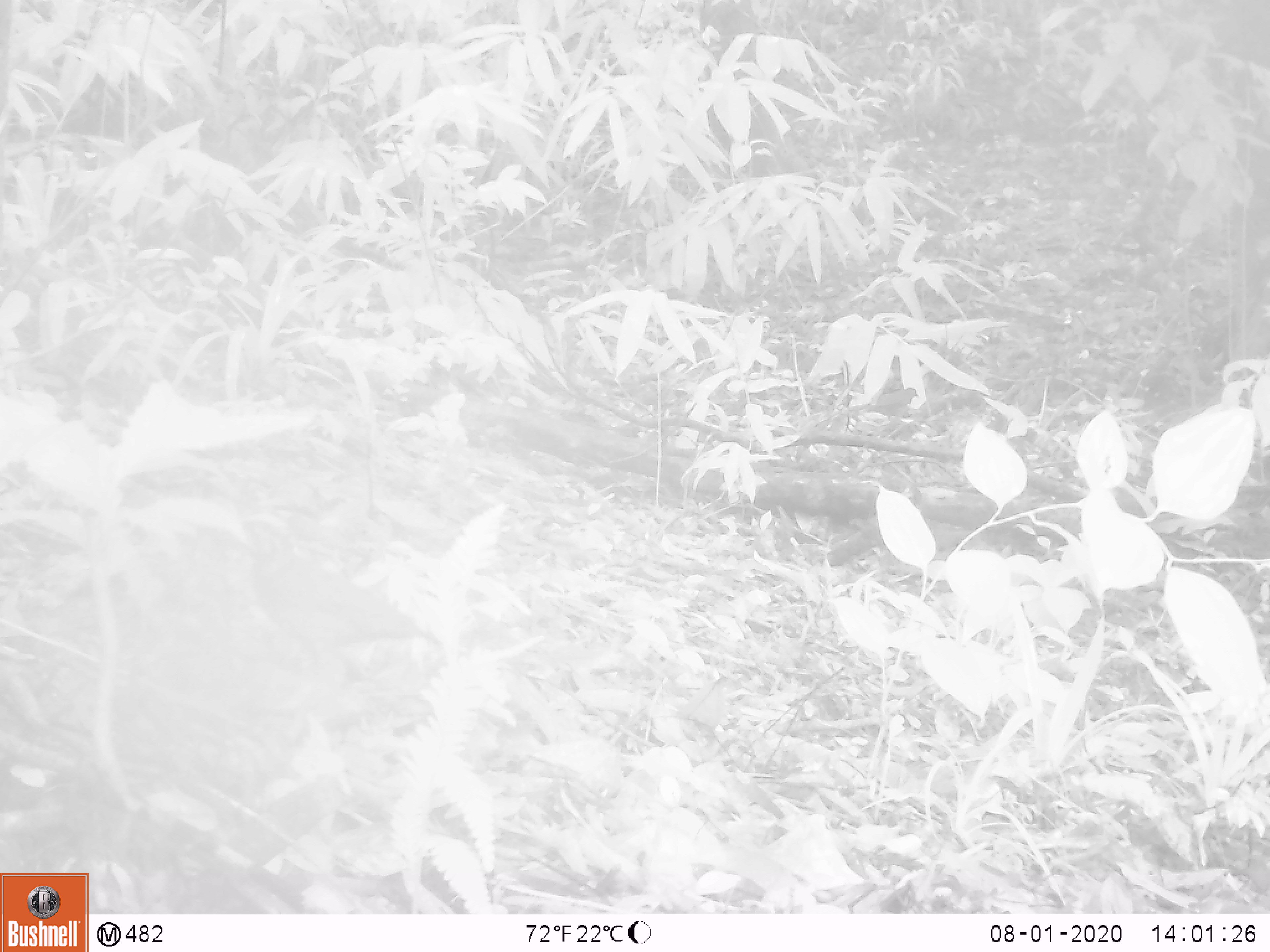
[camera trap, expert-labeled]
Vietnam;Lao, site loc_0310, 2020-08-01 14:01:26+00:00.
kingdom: Animalia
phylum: Chordata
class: Aves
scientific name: Aves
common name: bird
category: unidentified bird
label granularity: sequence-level